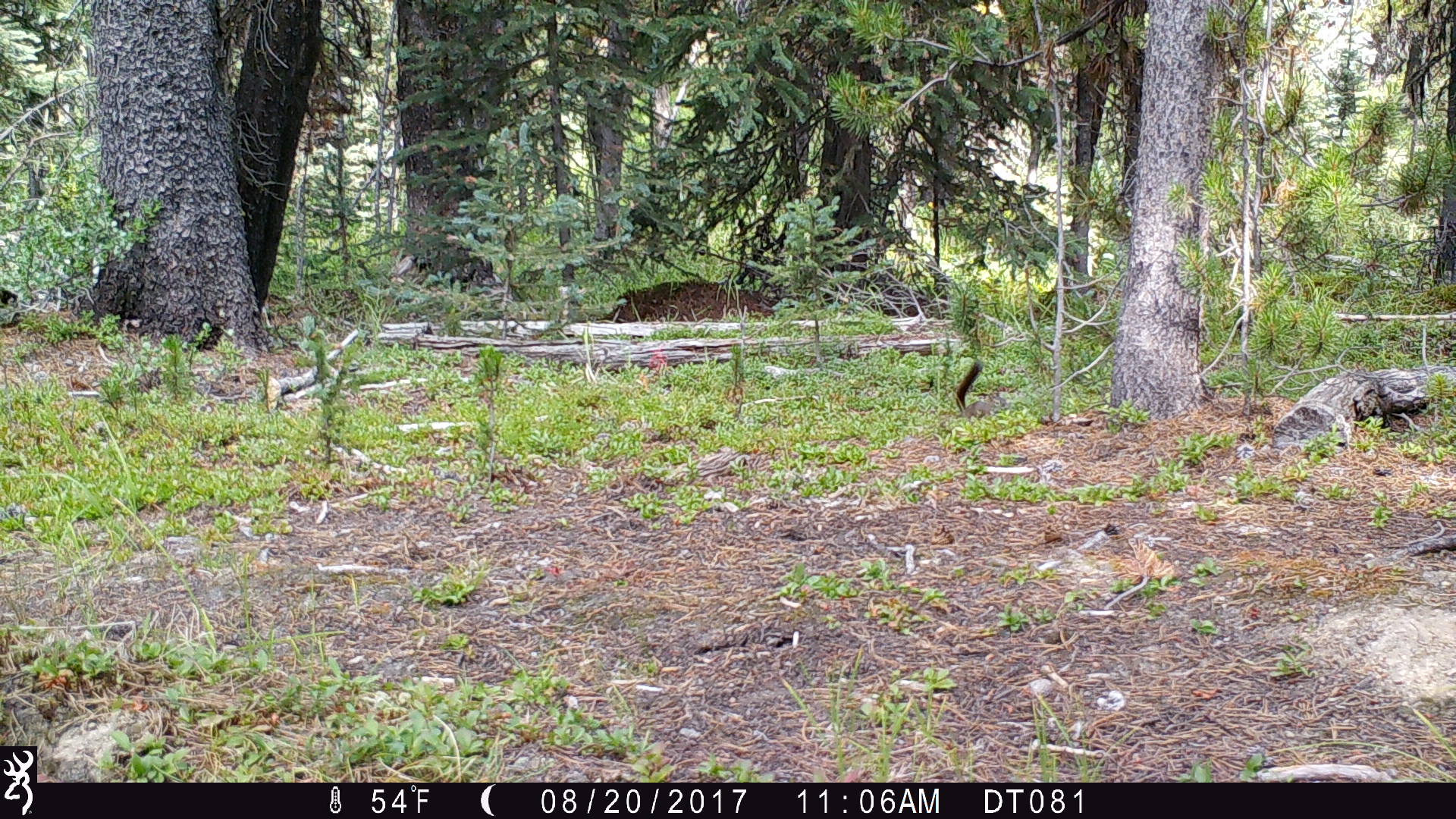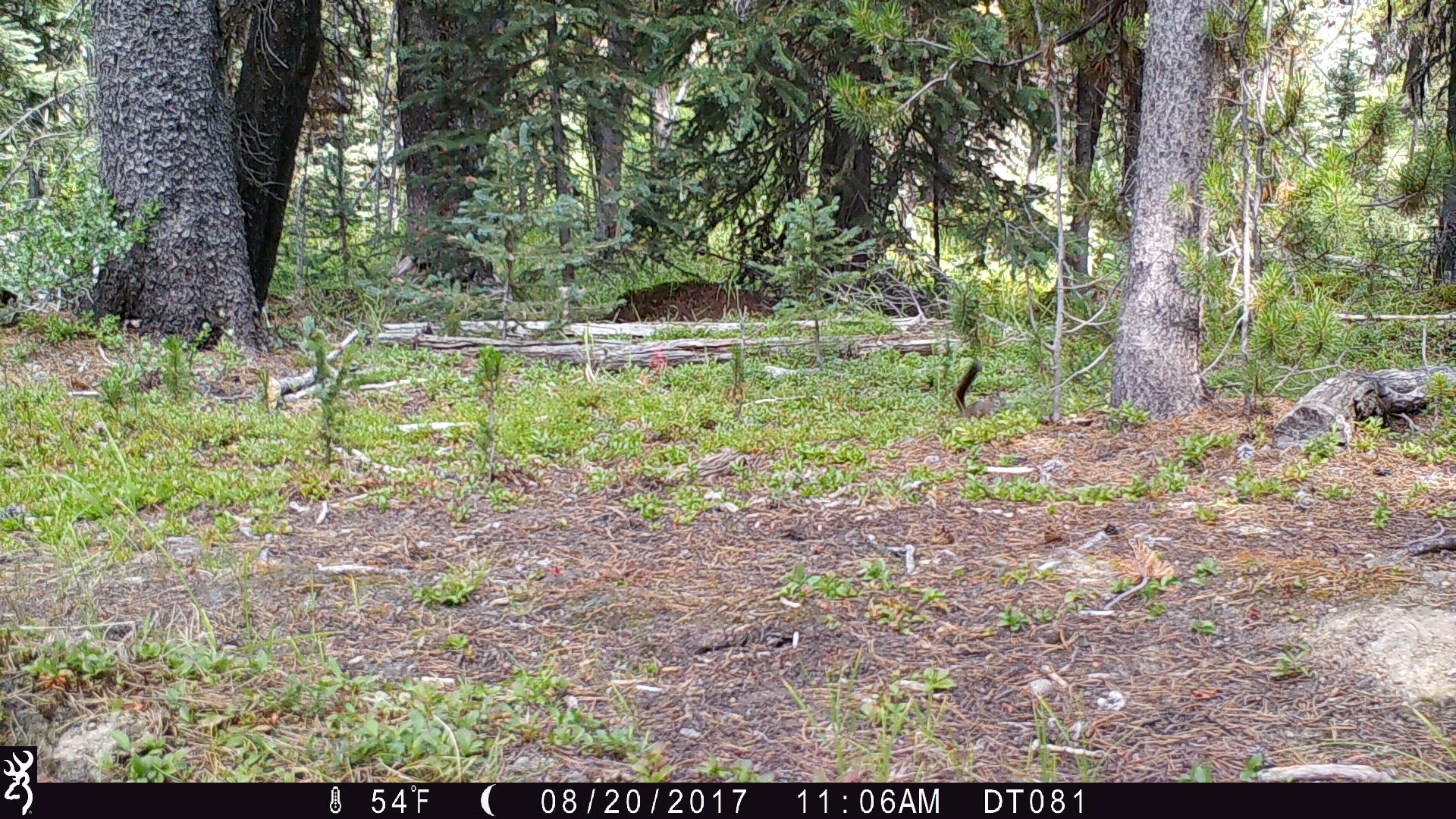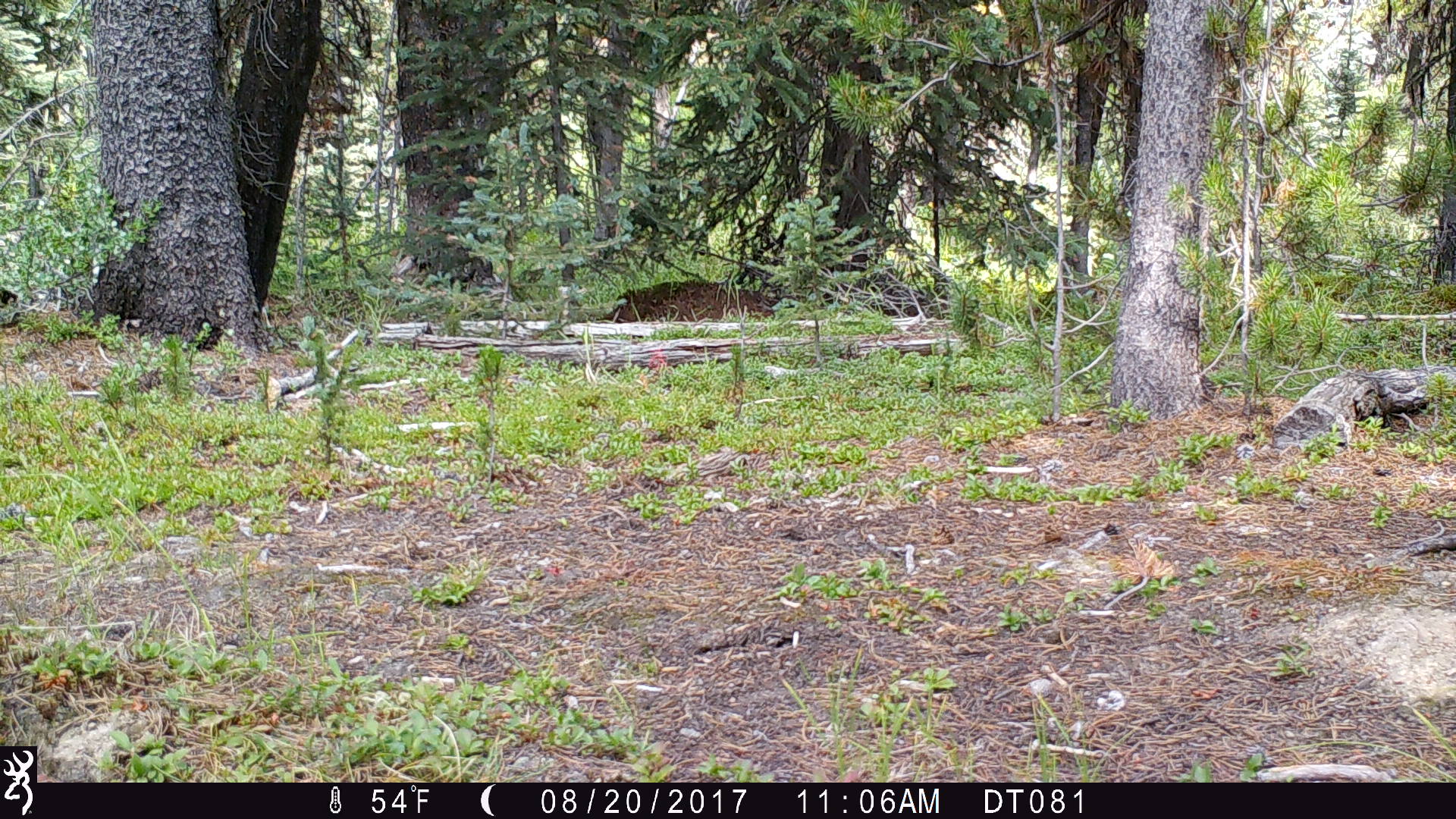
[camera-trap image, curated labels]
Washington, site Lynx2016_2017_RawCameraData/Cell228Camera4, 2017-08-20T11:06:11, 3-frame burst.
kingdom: Animalia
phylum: Chordata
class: Mammalia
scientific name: Mammalia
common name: small mammal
Small mammal (Mammalia). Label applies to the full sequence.